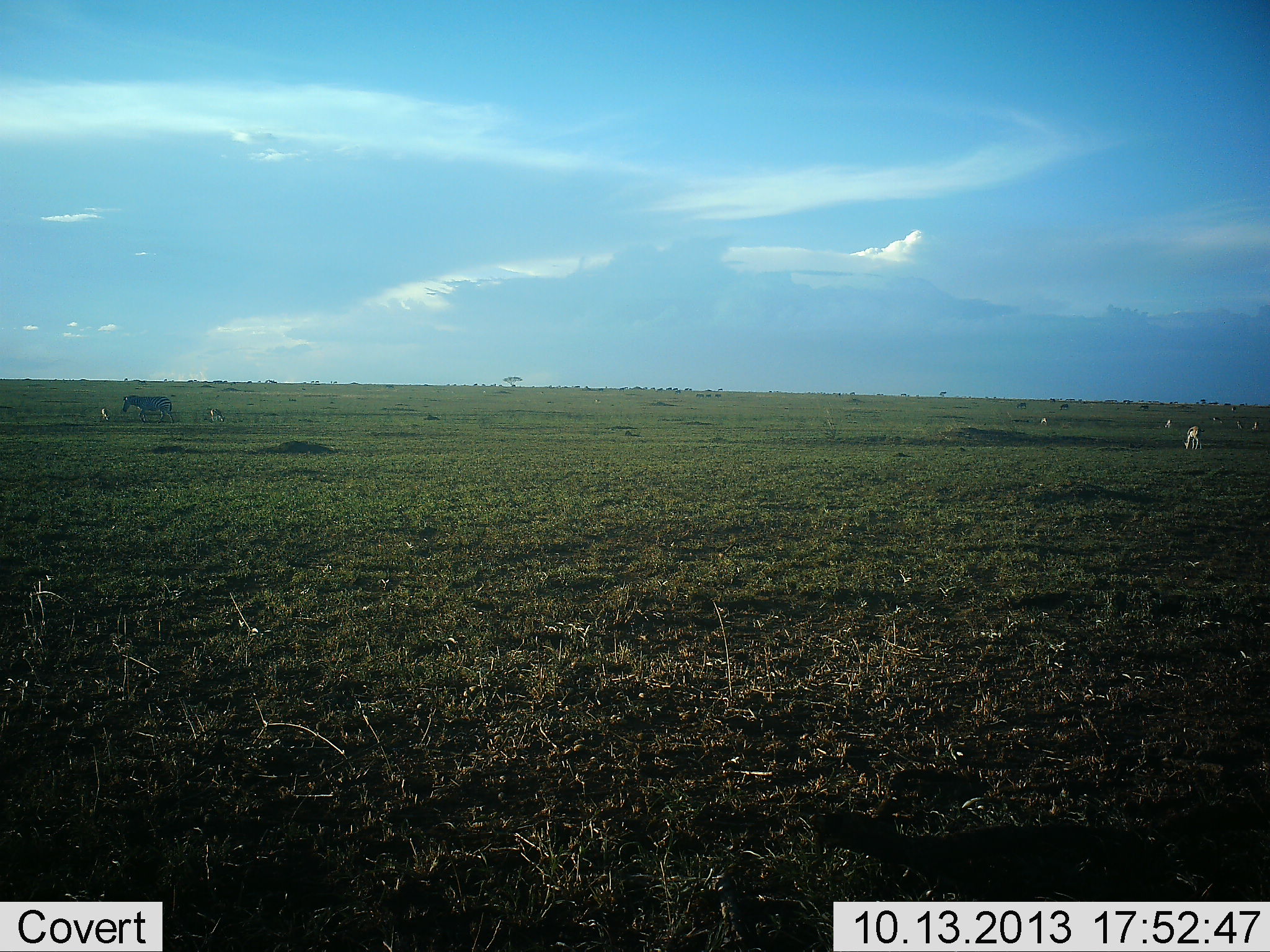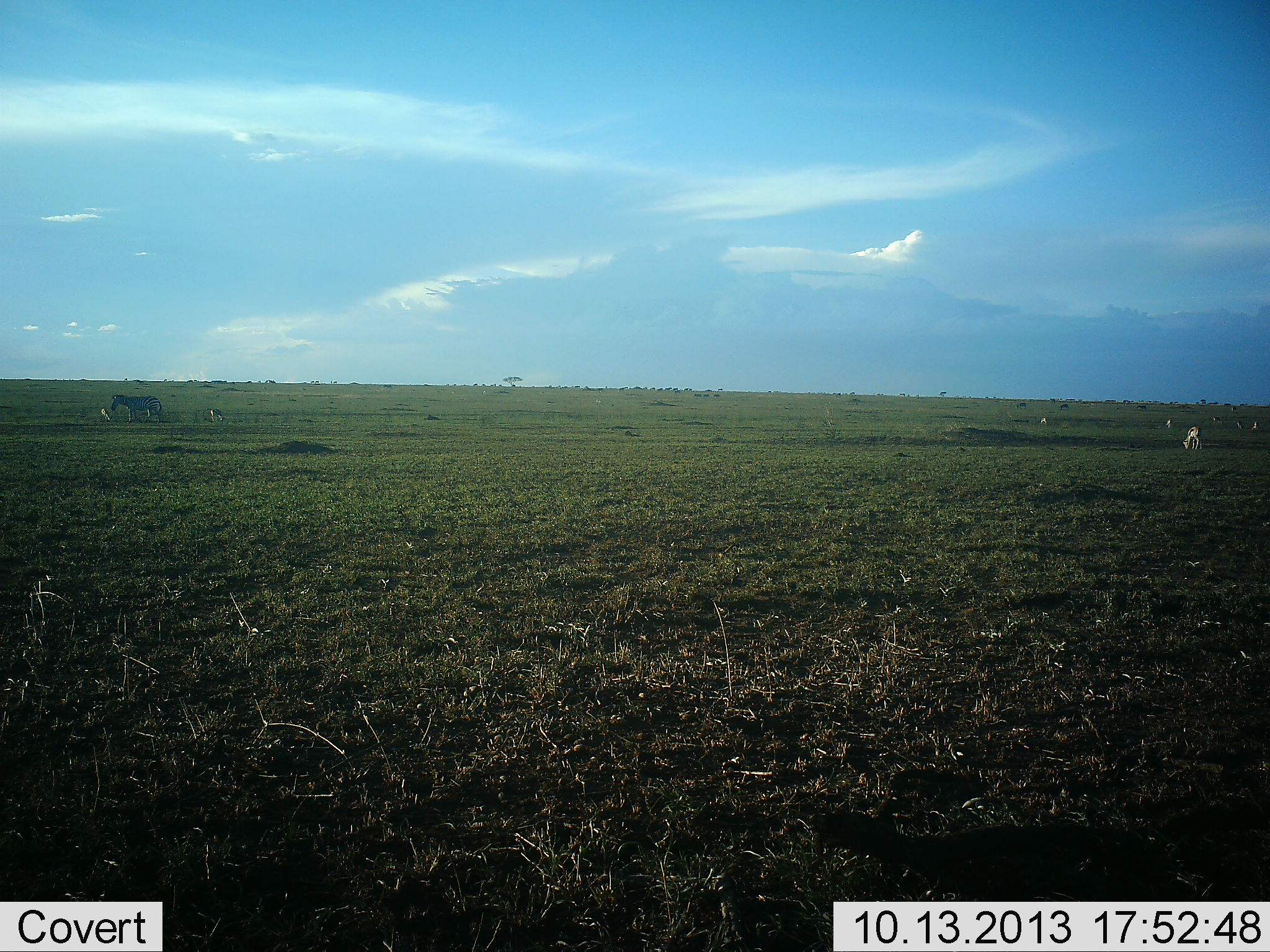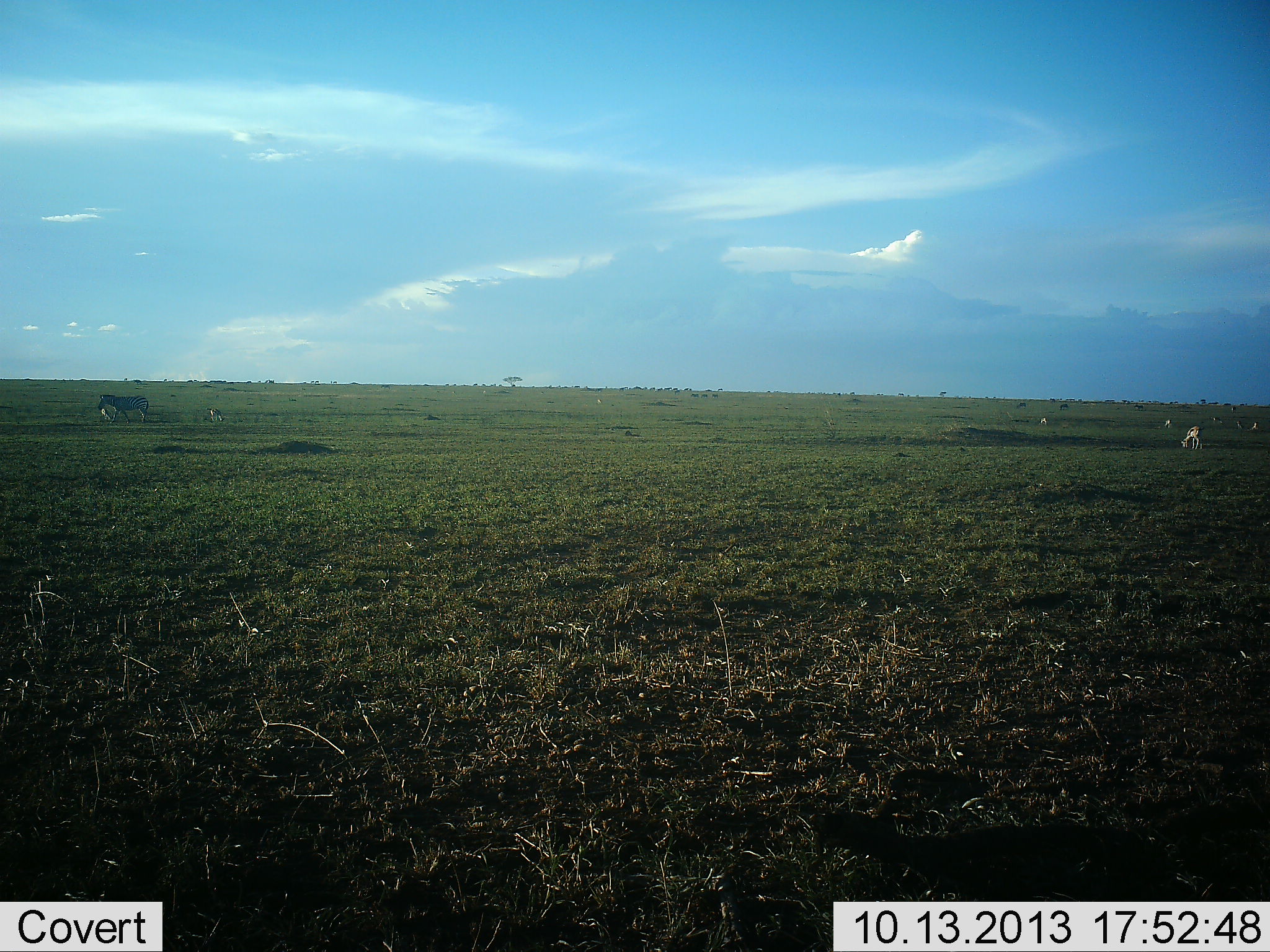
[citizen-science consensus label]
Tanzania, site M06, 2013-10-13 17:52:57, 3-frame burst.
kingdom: Animalia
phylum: Chordata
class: Mammalia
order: Artiodactyla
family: Bovidae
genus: Eudorcas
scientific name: Eudorcas thomsonii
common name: thomson's gazelle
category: gazellethomsons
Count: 6.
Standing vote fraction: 27%.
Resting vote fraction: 0%.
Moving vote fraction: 0%.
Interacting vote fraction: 0%.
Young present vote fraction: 0%.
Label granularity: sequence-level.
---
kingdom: Animalia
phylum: Chordata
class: Mammalia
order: Perissodactyla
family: Equidae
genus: Equus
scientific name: Equus quagga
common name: plains zebra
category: zebra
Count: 1.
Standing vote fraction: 11%.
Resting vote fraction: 0%.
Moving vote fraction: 94%.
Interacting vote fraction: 0%.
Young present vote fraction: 0%.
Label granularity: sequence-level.